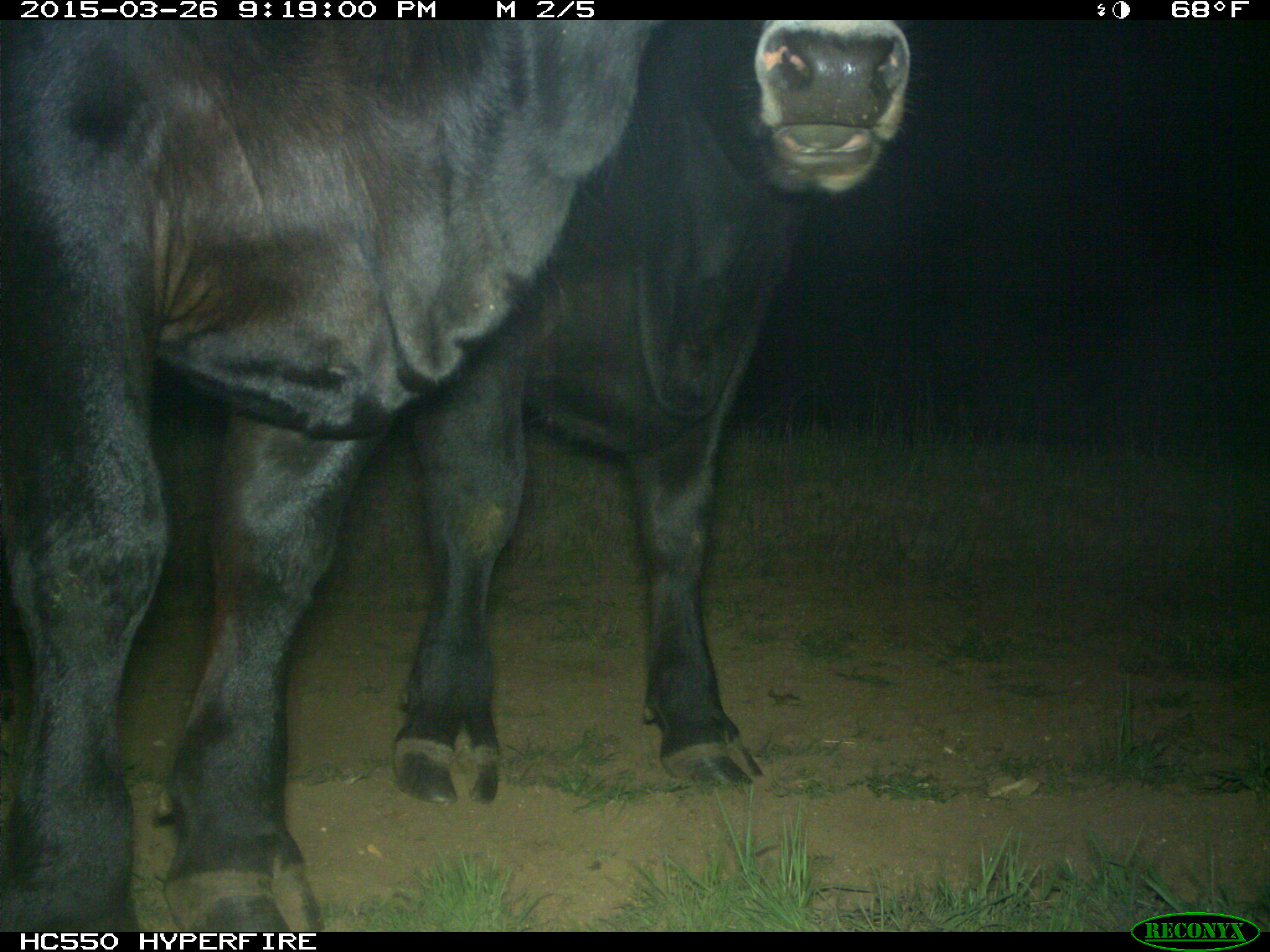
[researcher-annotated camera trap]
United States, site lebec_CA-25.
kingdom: Animalia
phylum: Chordata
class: Mammalia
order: Artiodactyla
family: Bovidae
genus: Bos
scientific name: Bos taurus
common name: domestic cow